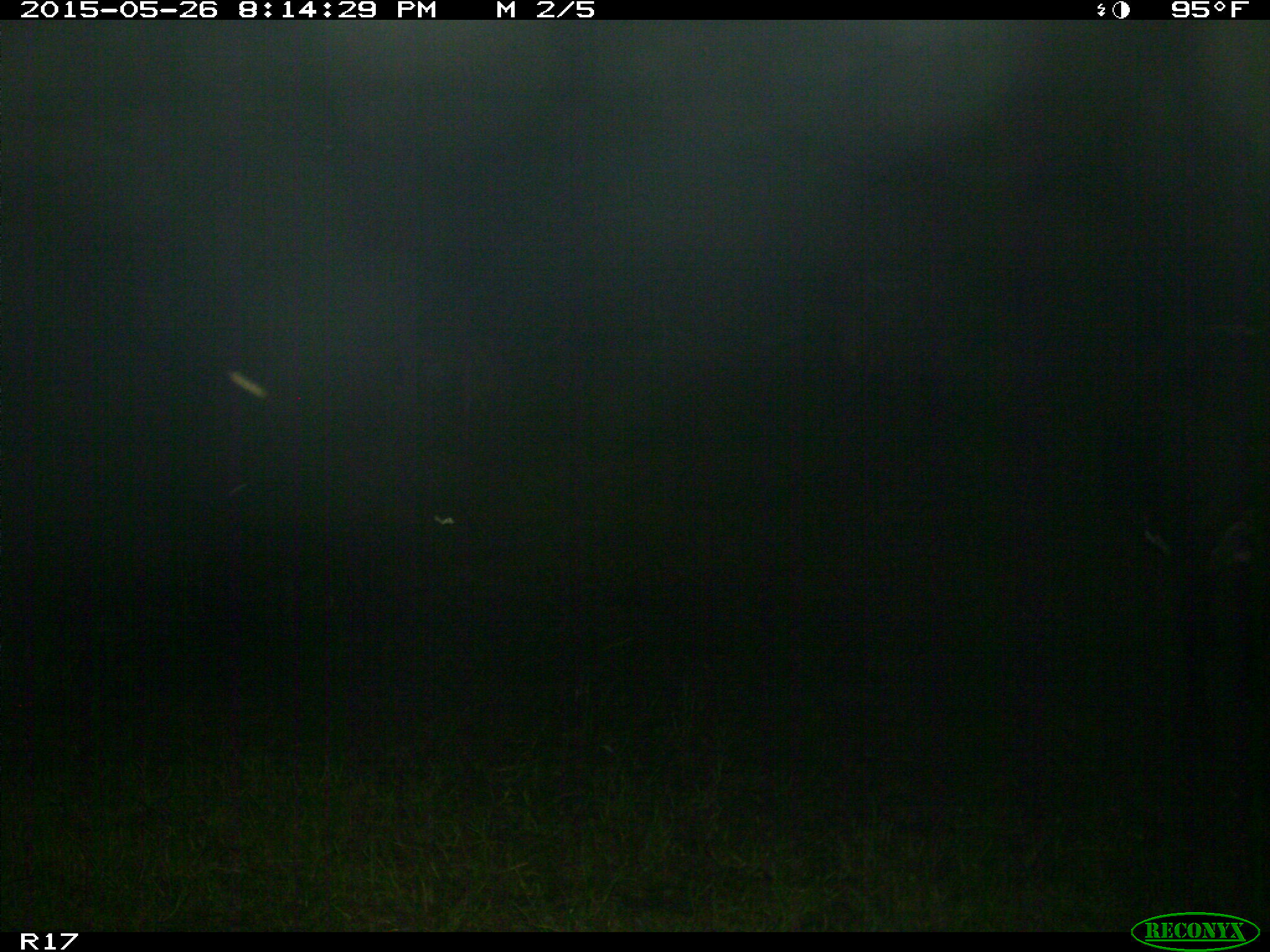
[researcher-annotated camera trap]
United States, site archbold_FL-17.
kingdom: Animalia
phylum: Chordata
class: Mammalia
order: Artiodactyla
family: Bovidae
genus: Bos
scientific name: Bos taurus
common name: domestic cow